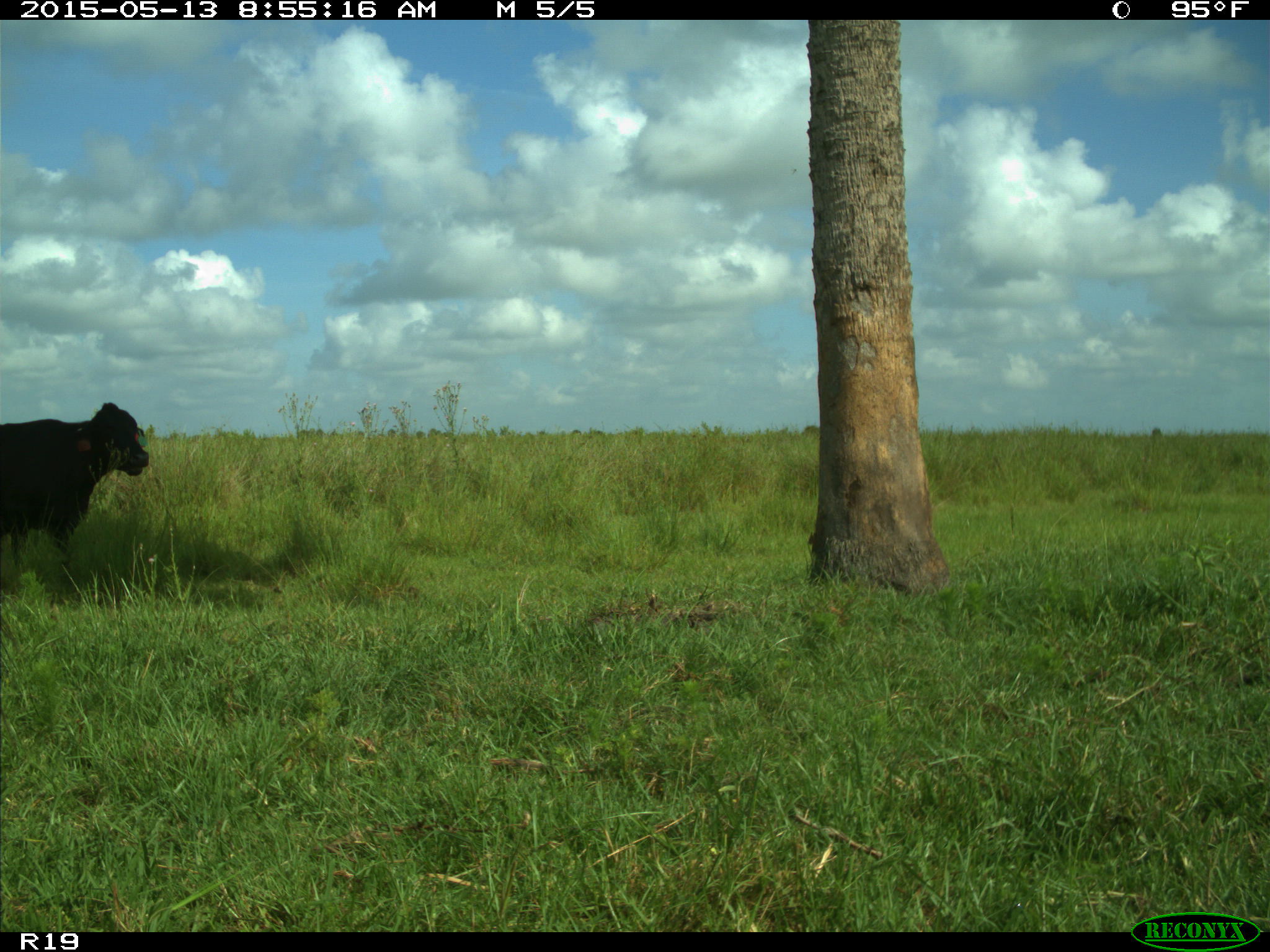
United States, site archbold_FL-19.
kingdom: Animalia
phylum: Chordata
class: Mammalia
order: Artiodactyla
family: Bovidae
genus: Bos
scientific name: Bos taurus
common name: domestic cow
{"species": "Bos taurus (domestic cow)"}